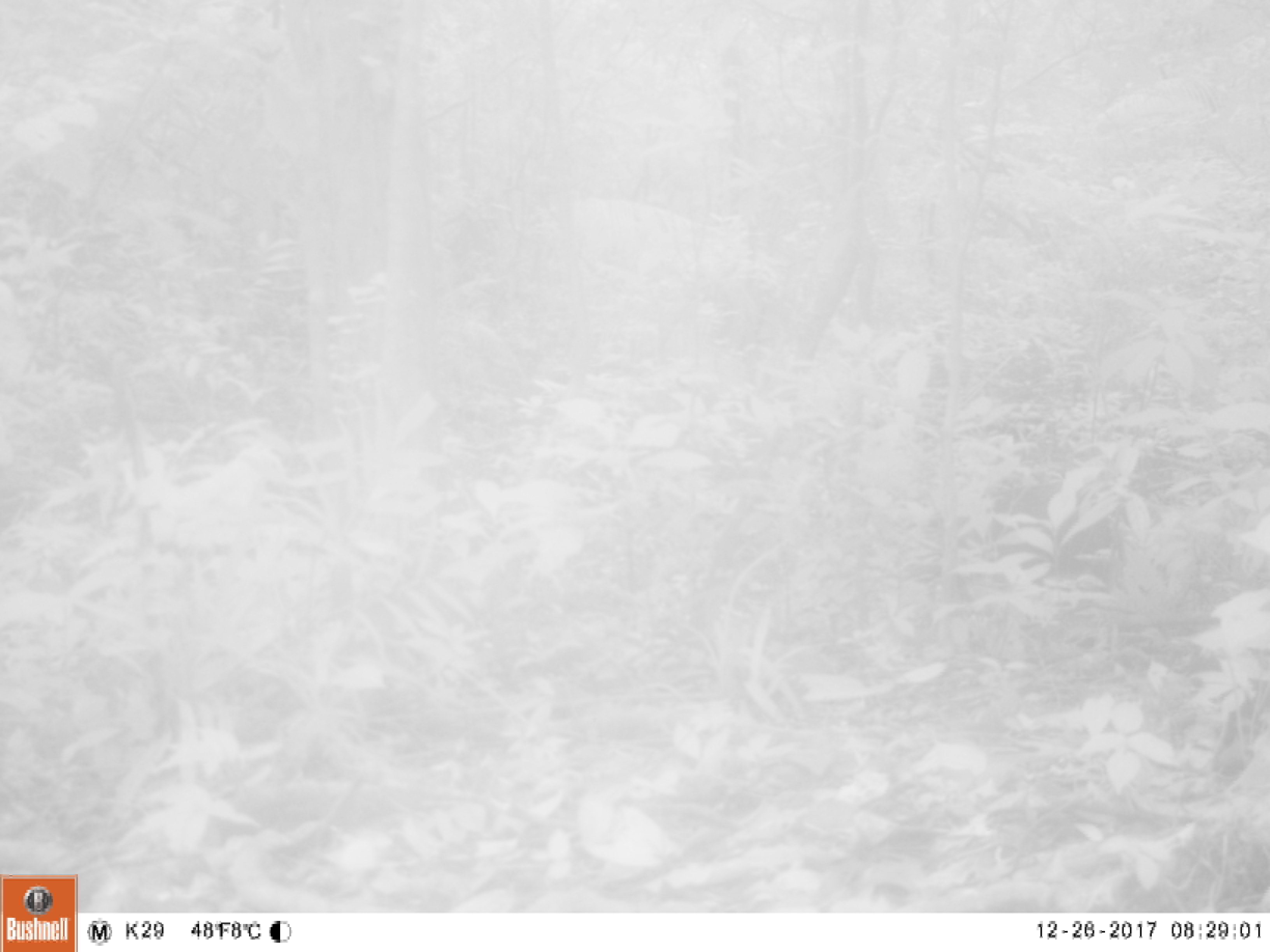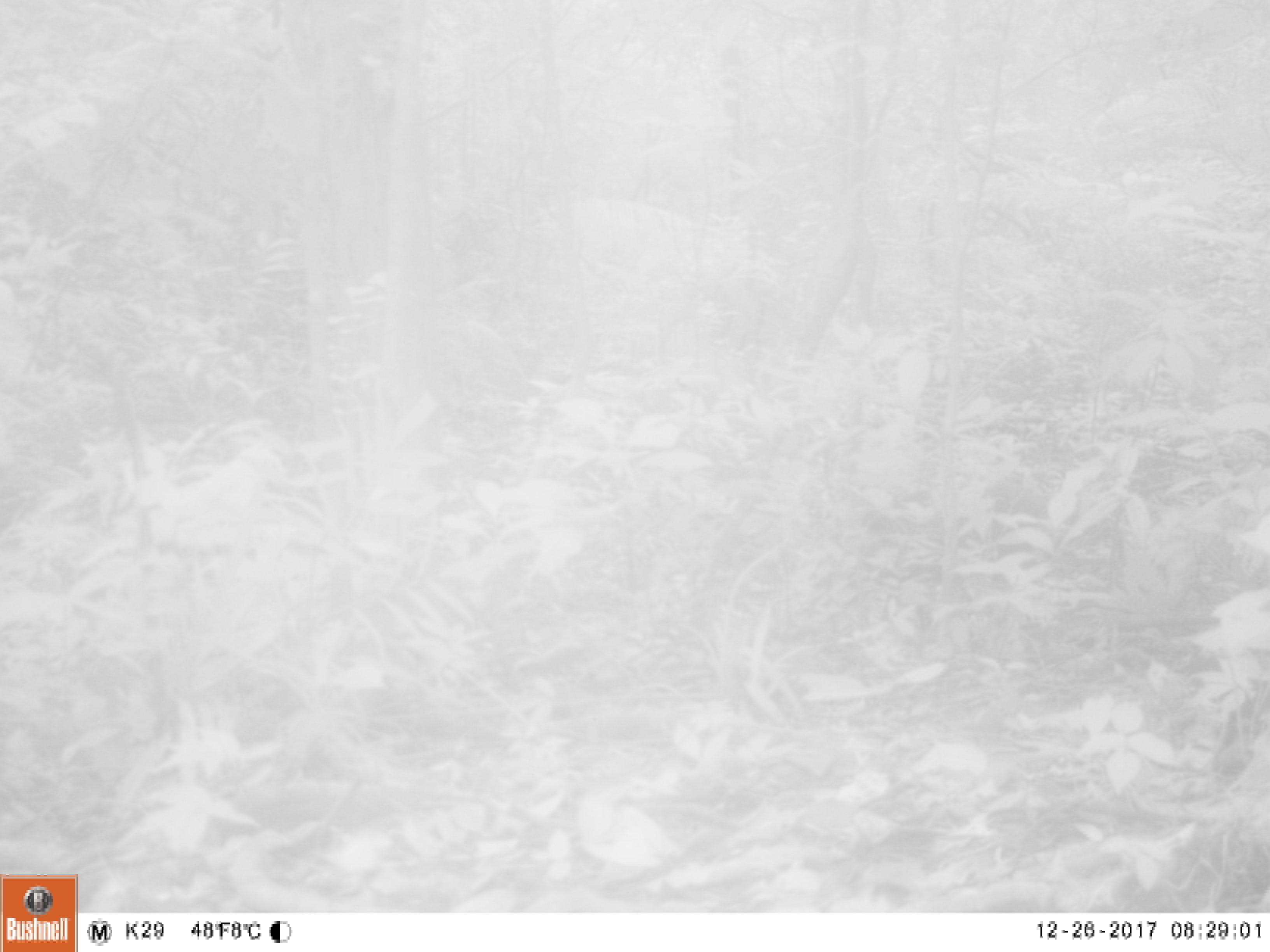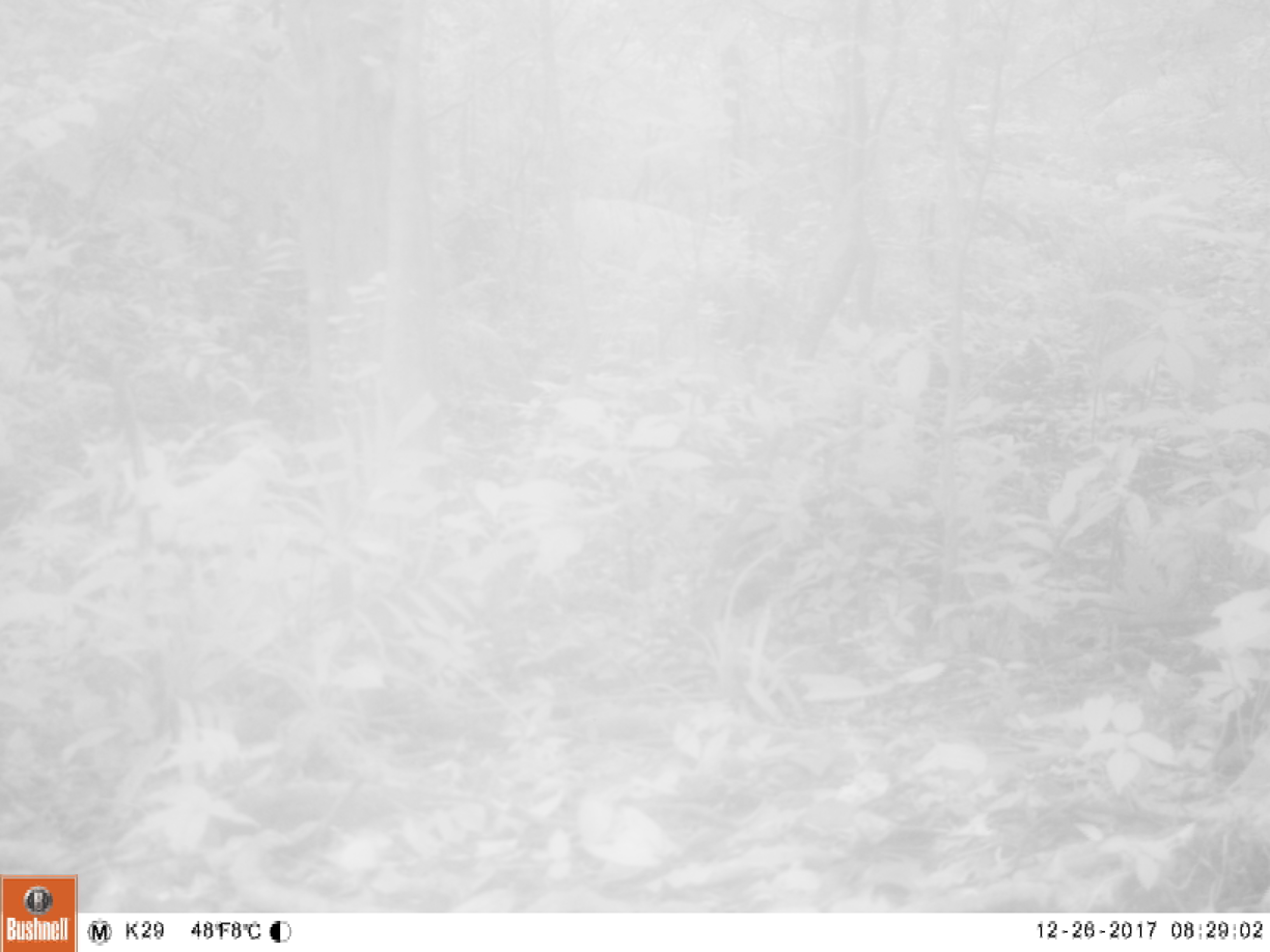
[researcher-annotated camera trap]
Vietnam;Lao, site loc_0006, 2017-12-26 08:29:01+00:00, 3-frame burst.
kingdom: Animalia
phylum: Chordata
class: Mammalia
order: Artiodactyla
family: Suidae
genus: Sus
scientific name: Sus scrofa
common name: eurasian wild pig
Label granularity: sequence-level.